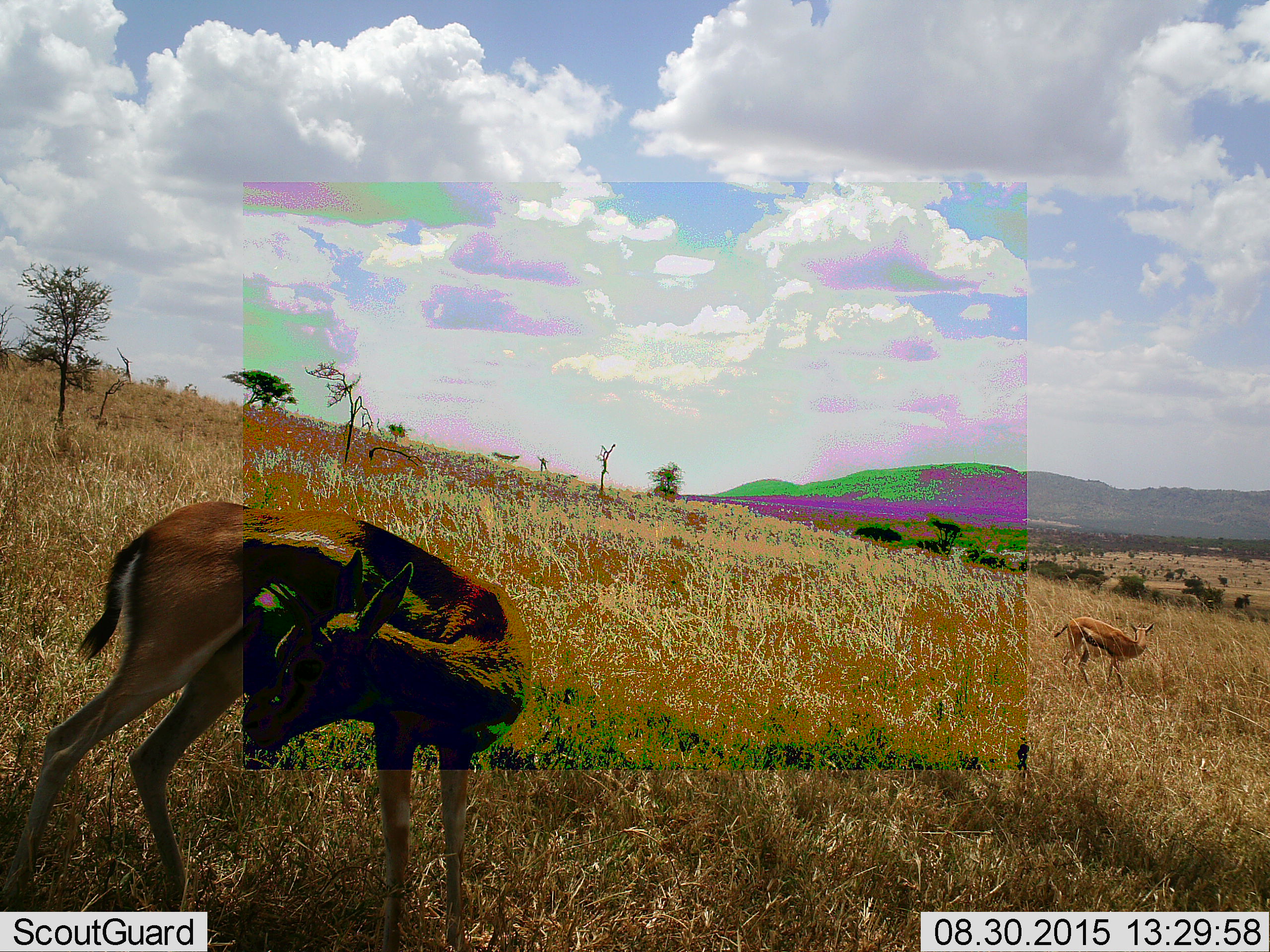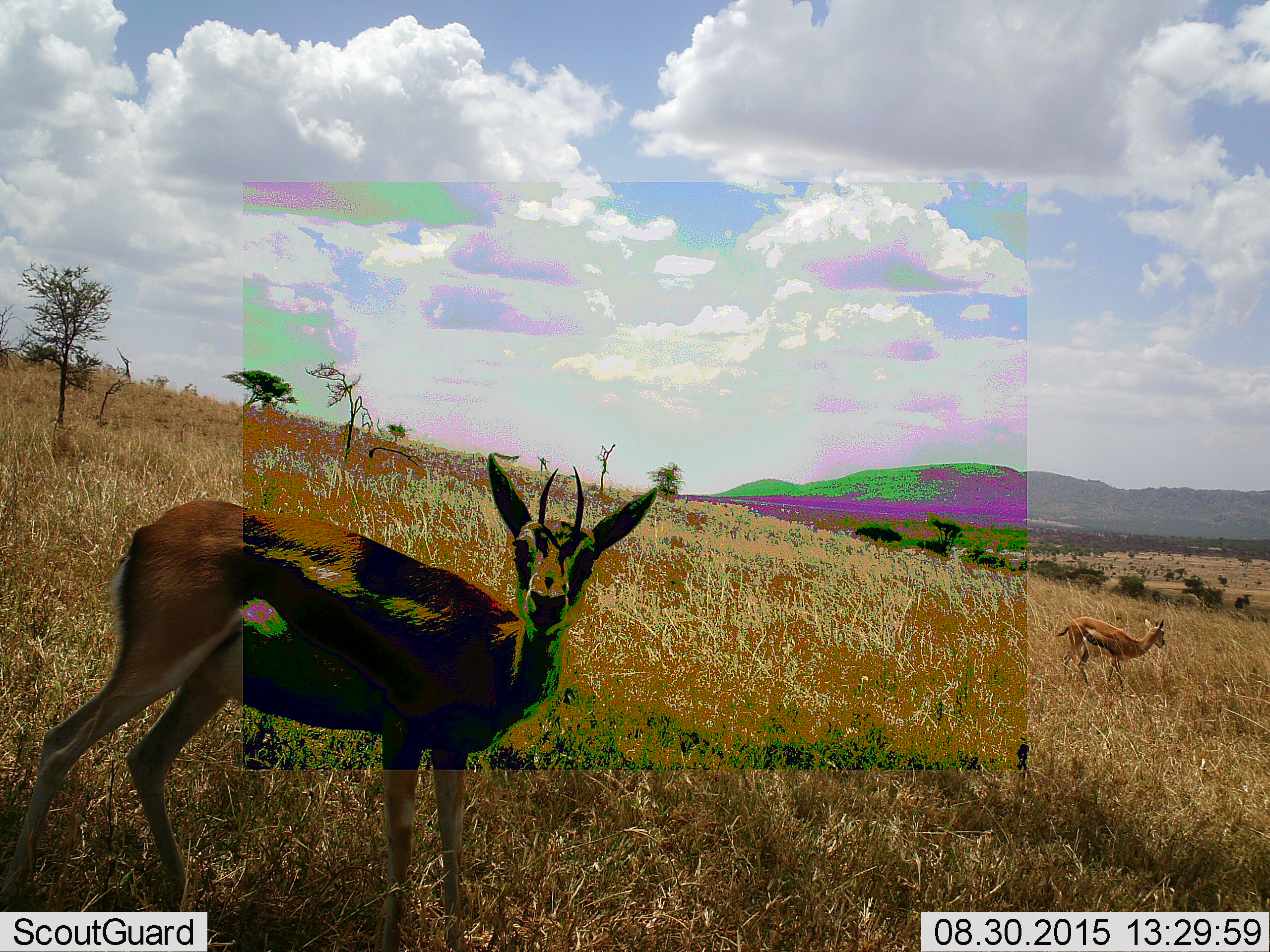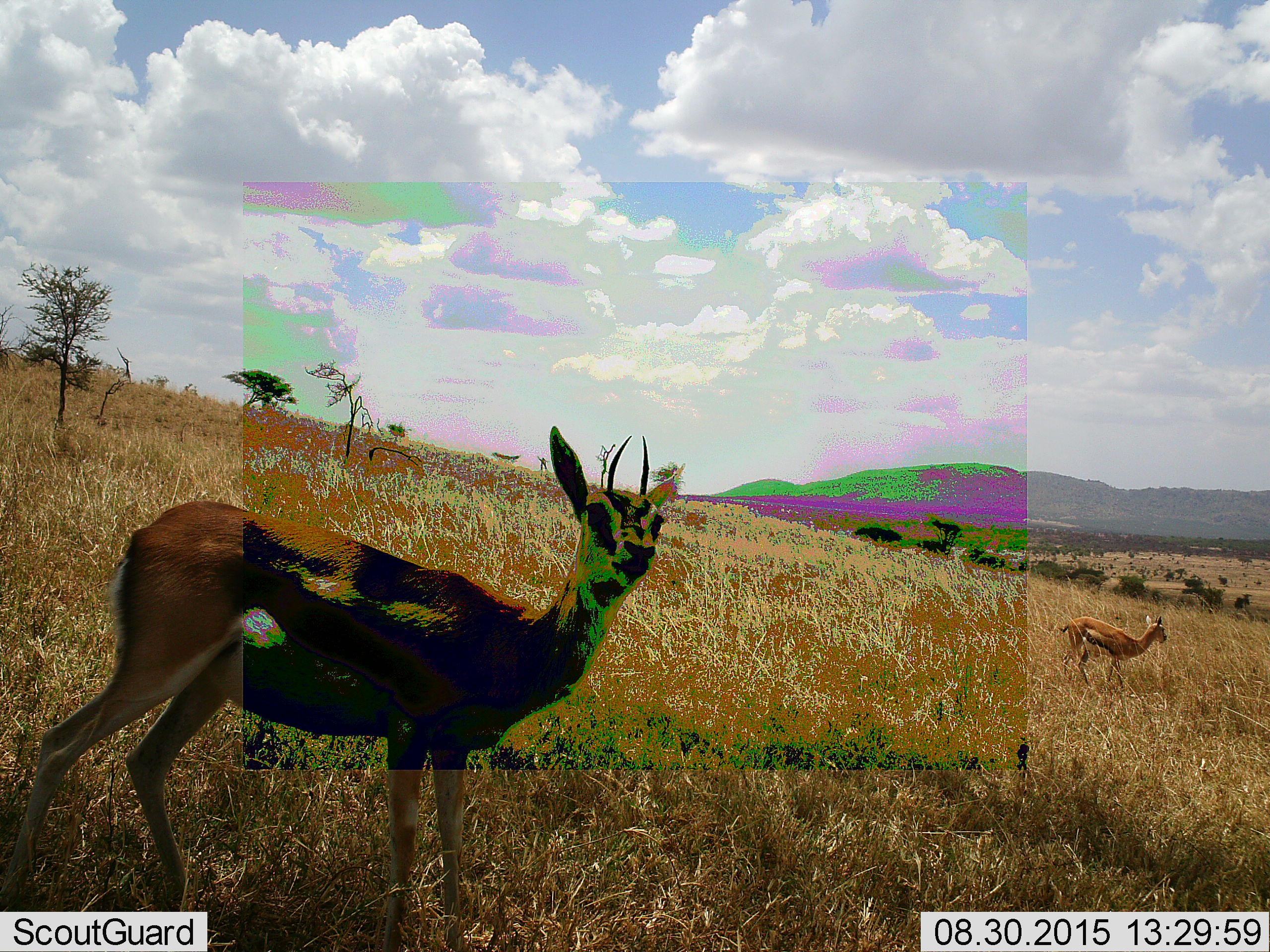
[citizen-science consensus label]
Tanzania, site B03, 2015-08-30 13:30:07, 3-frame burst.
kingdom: Animalia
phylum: Chordata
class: Mammalia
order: Artiodactyla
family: Bovidae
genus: Eudorcas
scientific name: Eudorcas thomsonii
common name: thomson's gazelle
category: gazellethomsons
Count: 2.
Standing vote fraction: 94%.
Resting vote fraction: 0%.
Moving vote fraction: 6%.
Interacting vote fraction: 6%.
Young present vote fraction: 25%.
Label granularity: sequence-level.